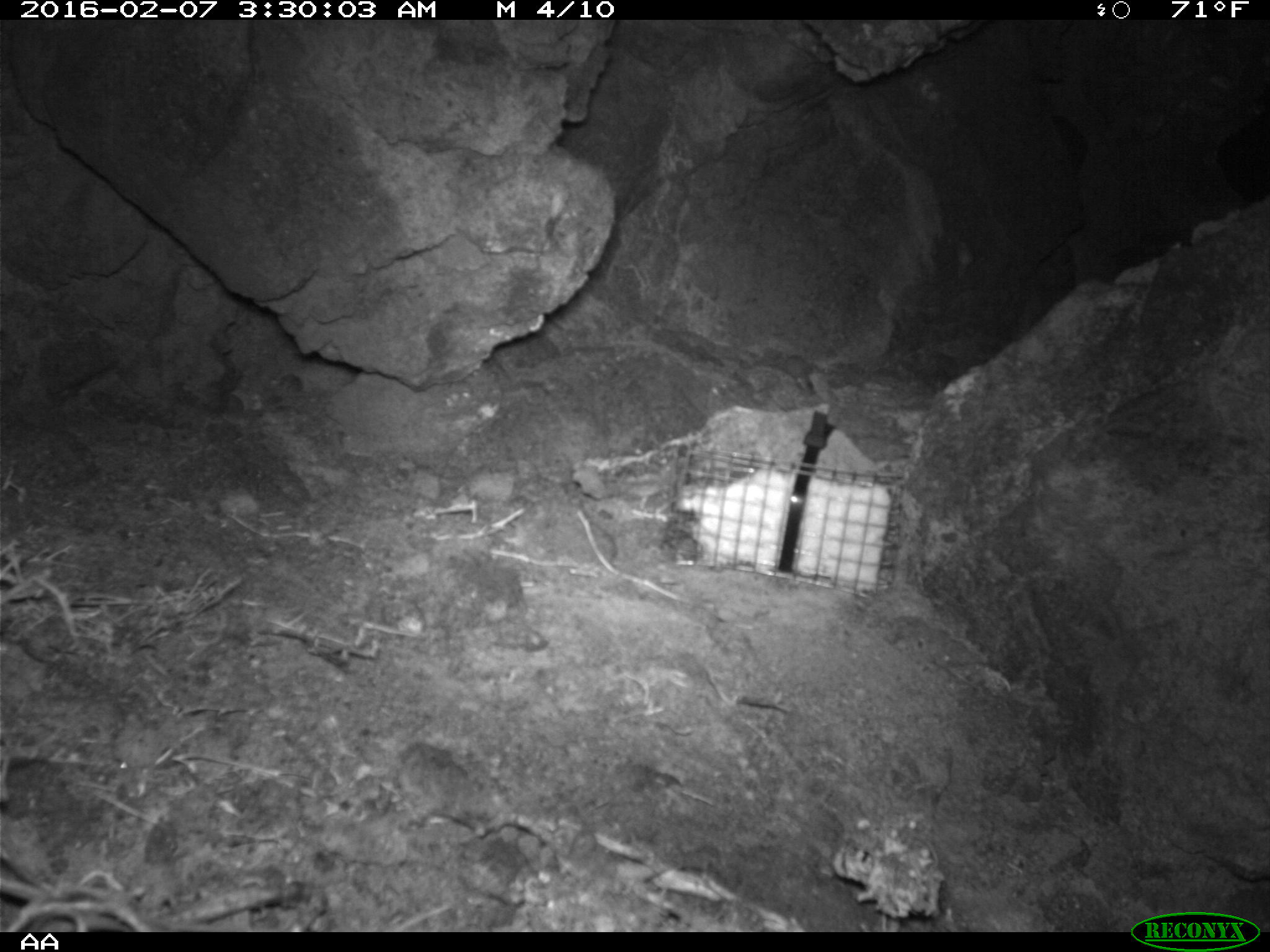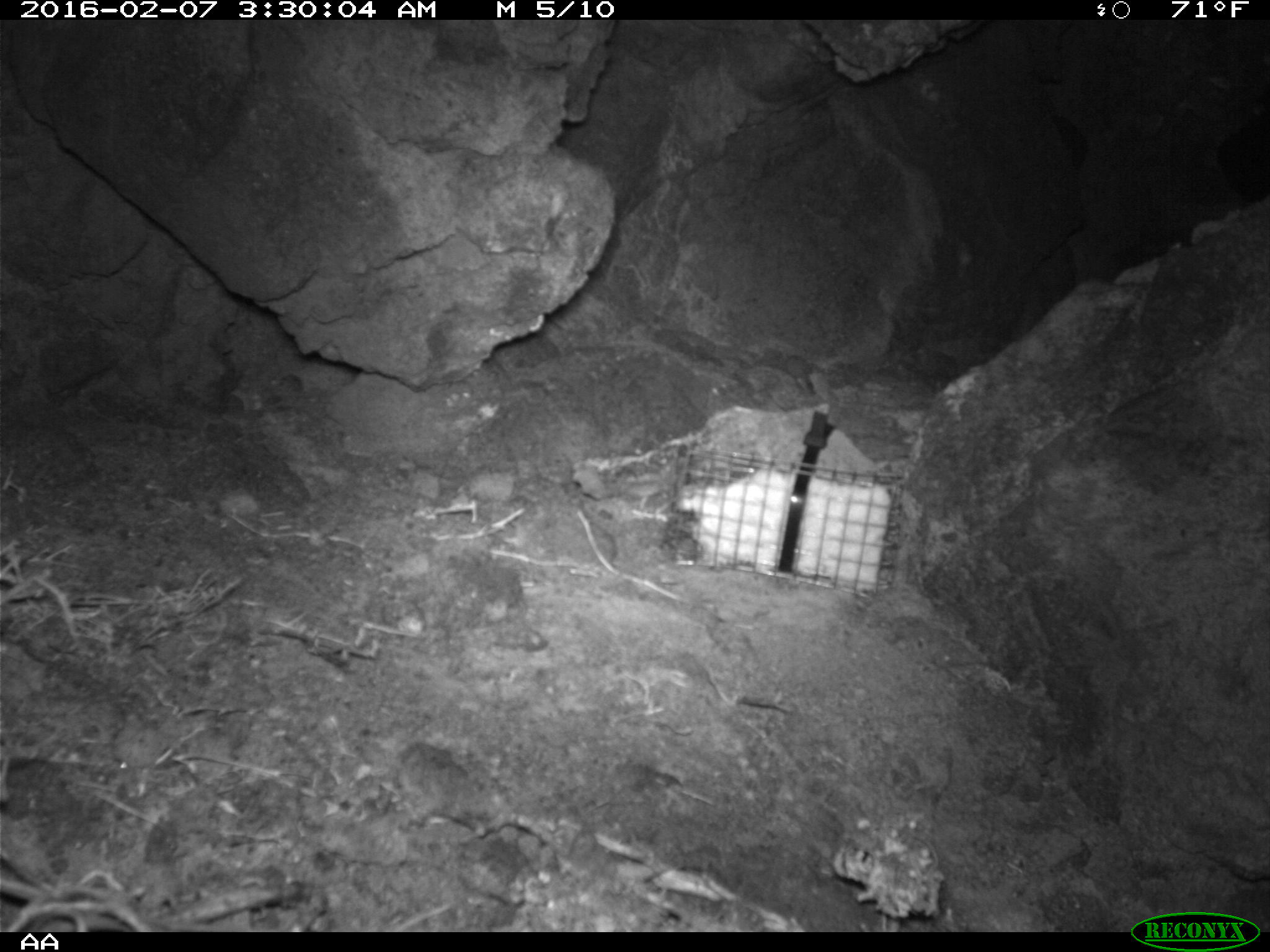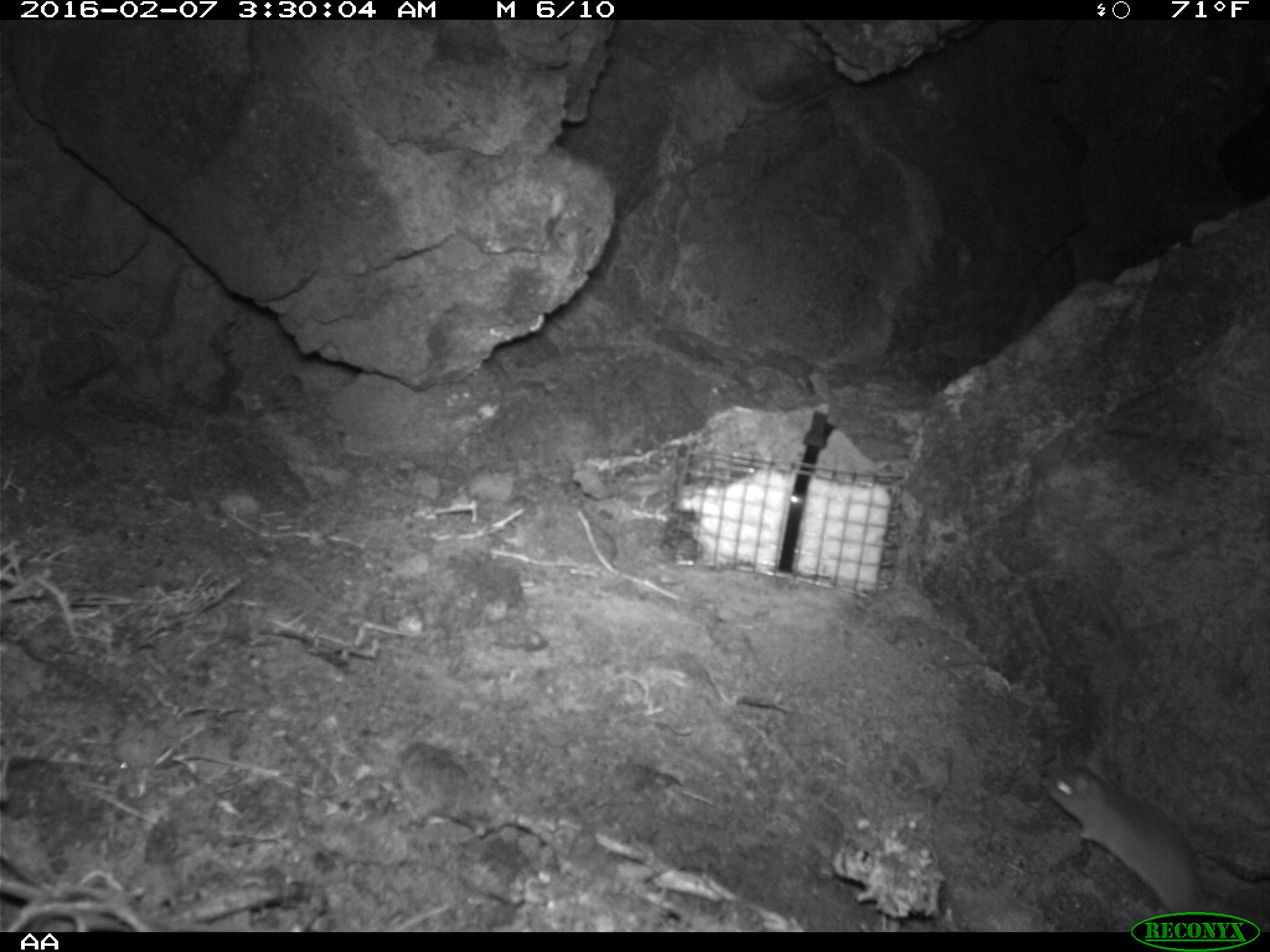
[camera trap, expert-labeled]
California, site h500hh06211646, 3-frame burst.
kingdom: Animalia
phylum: Chordata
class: Mammalia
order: Rodentia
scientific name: Rodentia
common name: rodent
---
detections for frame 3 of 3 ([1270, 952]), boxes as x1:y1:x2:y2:
rodent: 1042:762:1269:915